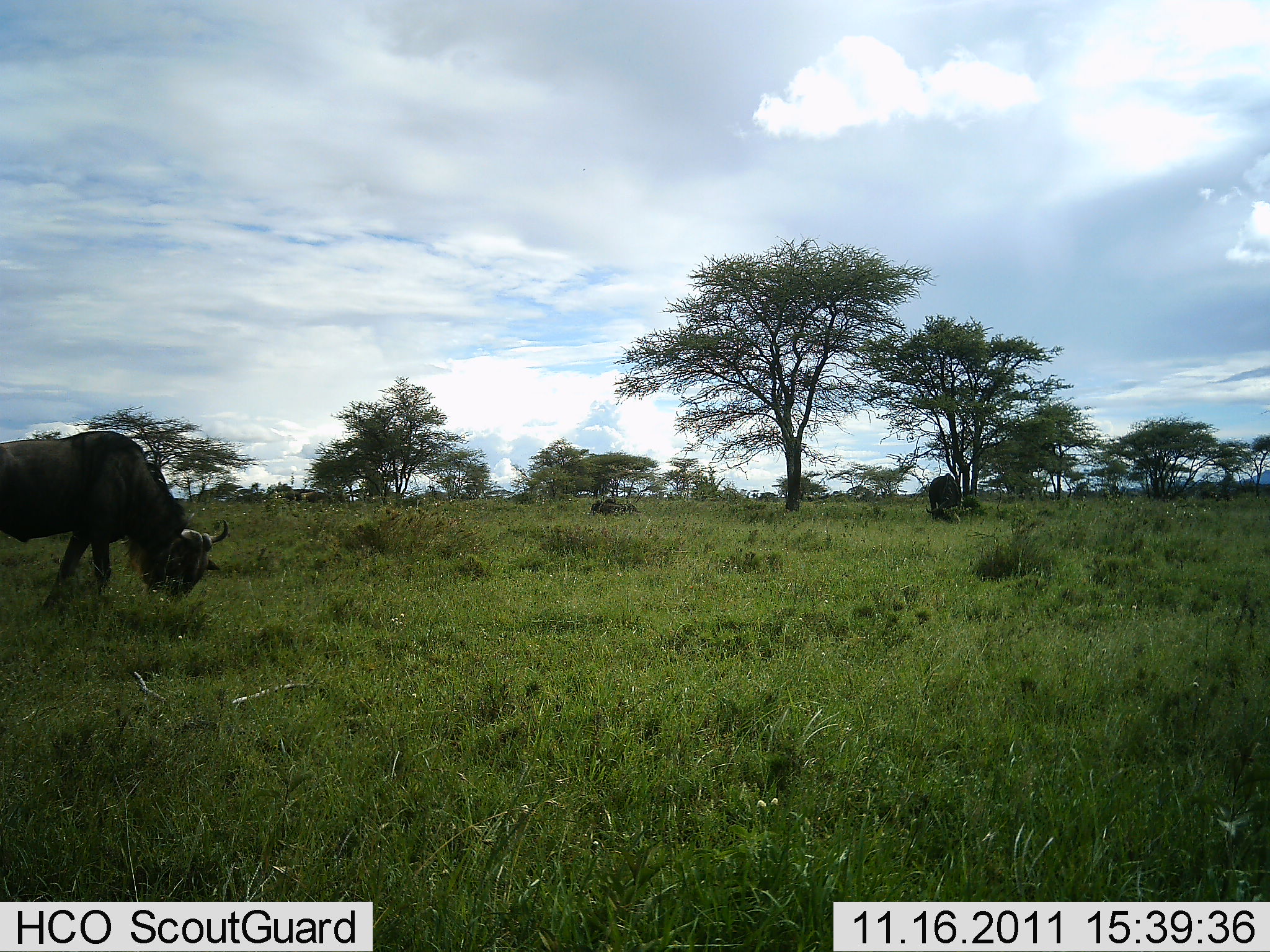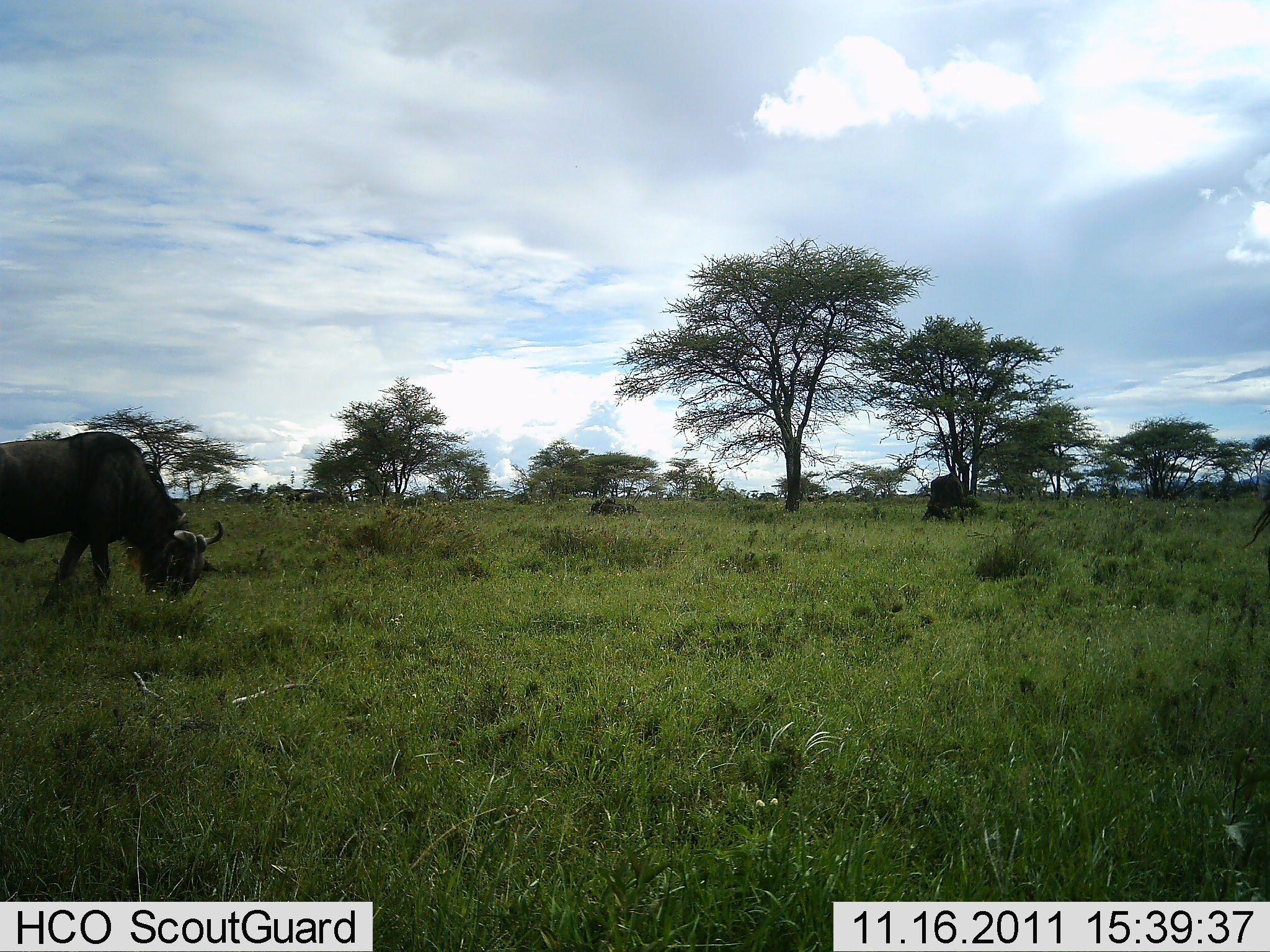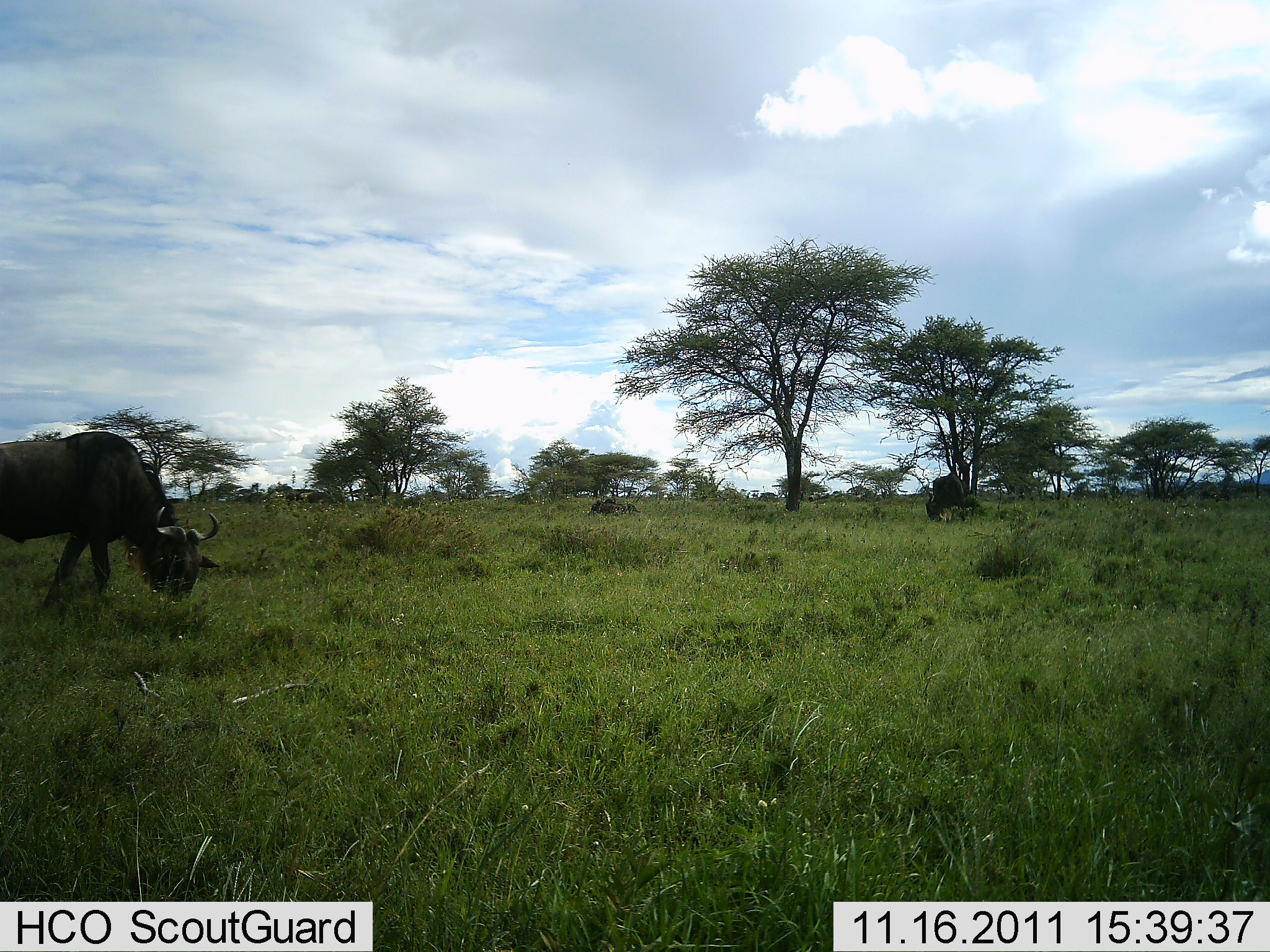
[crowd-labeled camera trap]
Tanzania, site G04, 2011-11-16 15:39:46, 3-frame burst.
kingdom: Animalia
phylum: Chordata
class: Mammalia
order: Artiodactyla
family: Bovidae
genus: Connochaetes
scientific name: Connochaetes taurinus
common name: blue wildebeest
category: wildebeest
Wildebeest (blue wildebeest) (Connochaetes taurinus), count 2. Behavior (volunteer vote fractions): standing 42%, resting 8%, moving 0%, interacting 0%. Young present (vote fraction): 0%. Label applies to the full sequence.